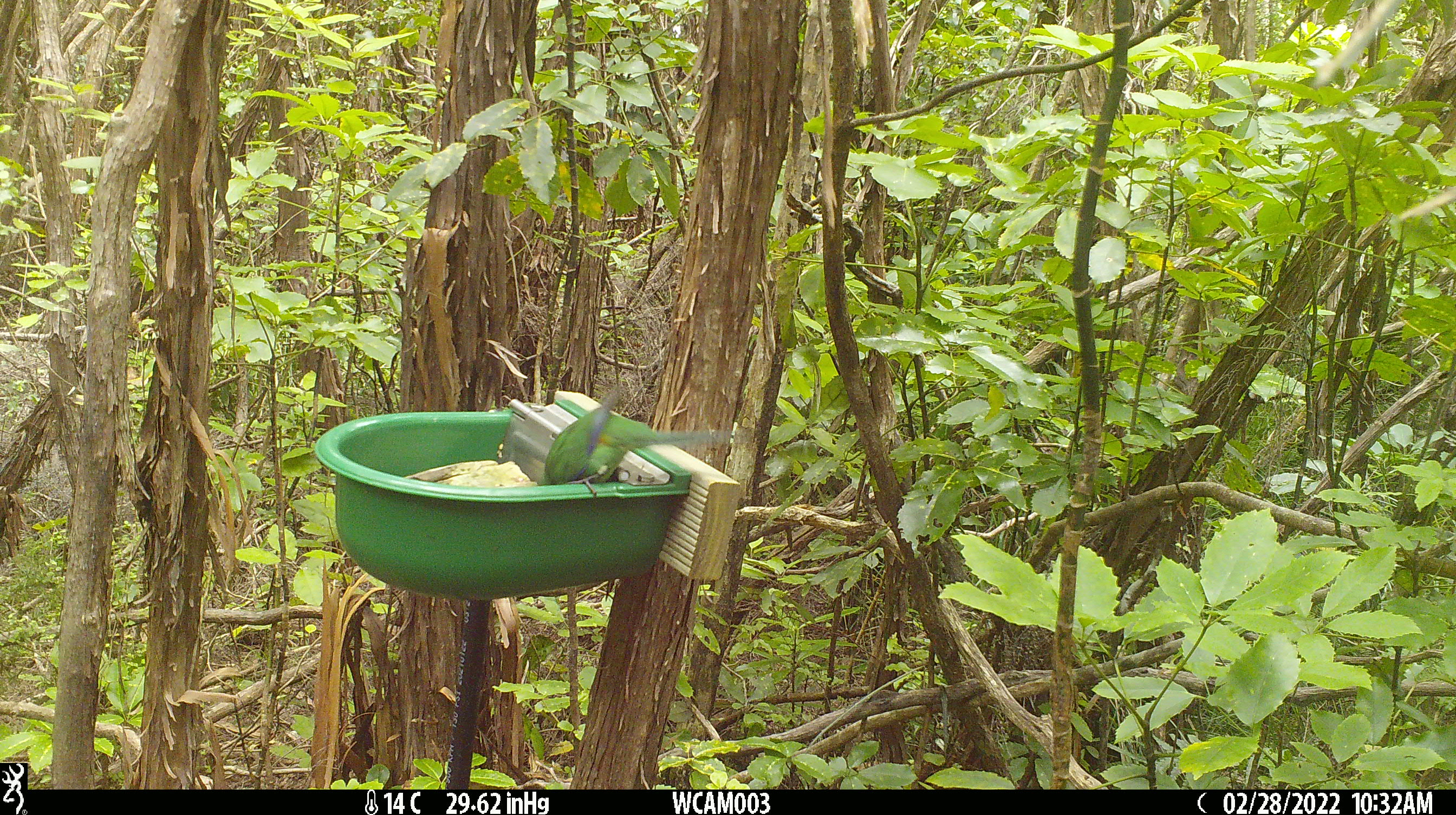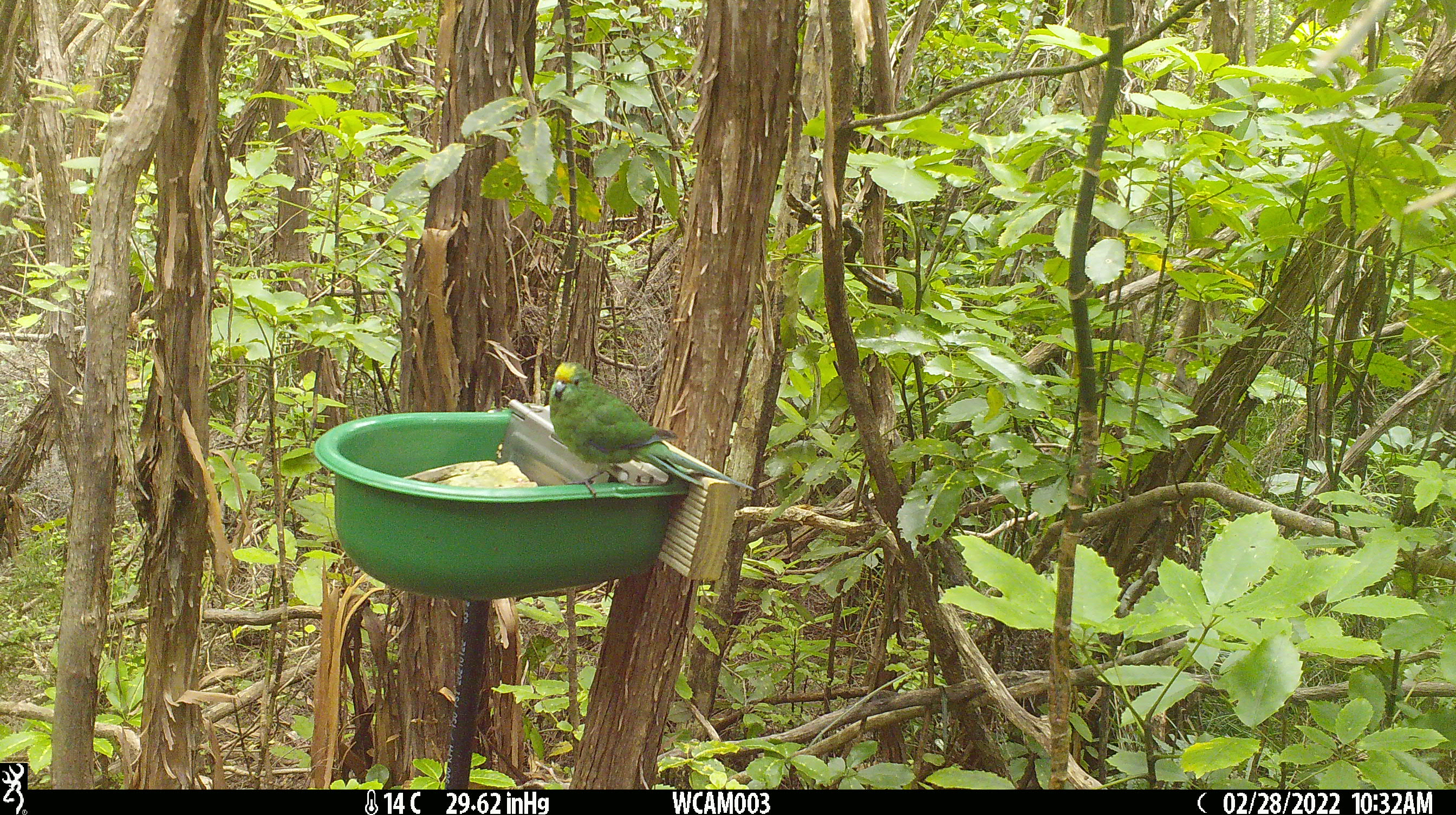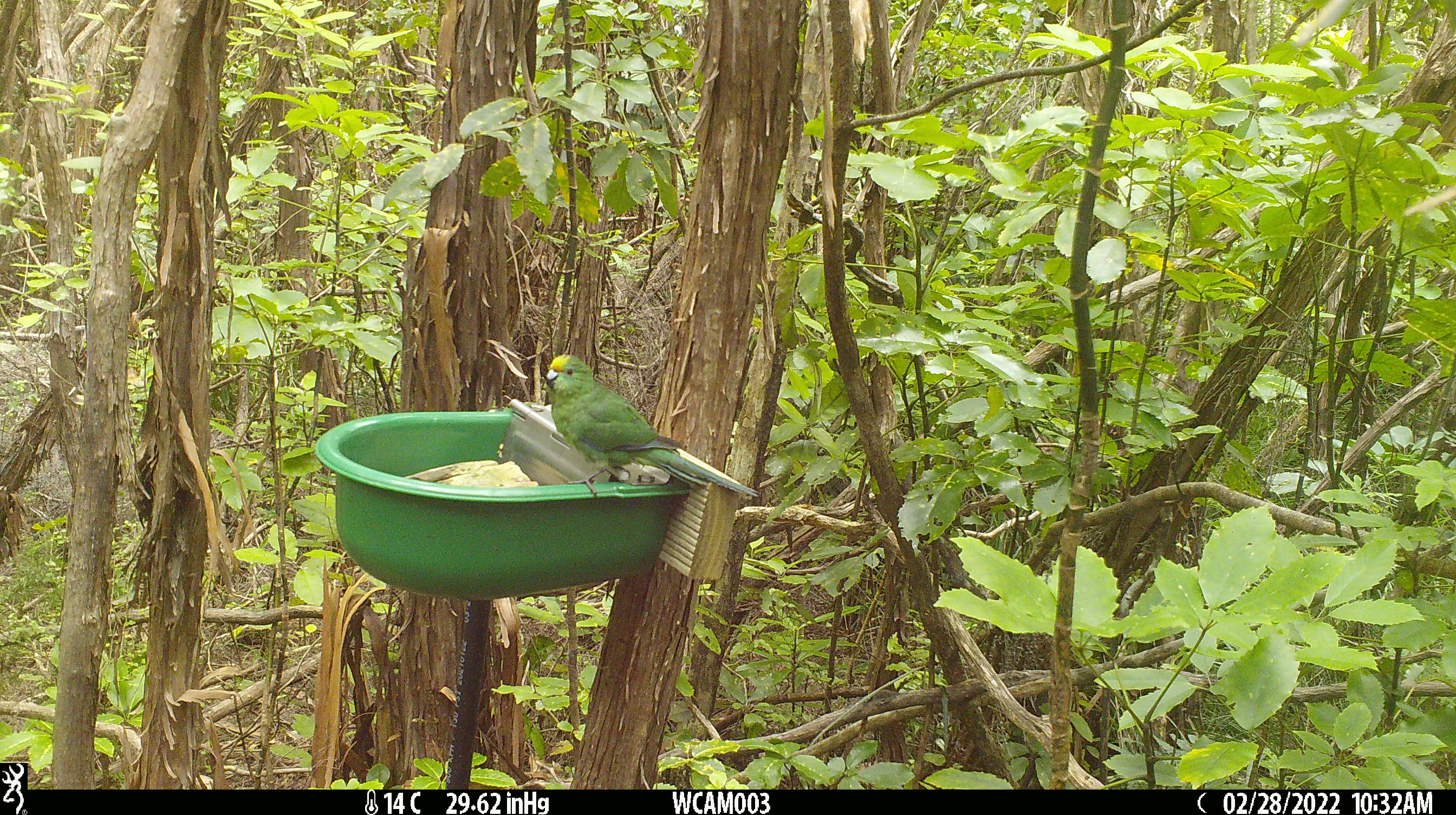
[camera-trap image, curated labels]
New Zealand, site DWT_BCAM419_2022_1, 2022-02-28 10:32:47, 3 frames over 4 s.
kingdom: Animalia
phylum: Chordata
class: Aves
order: Psittaciformes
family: Psittaculidae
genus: Cyanoramphus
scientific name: Cyanoramphus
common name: parakeet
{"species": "parakeet (Cyanoramphus)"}